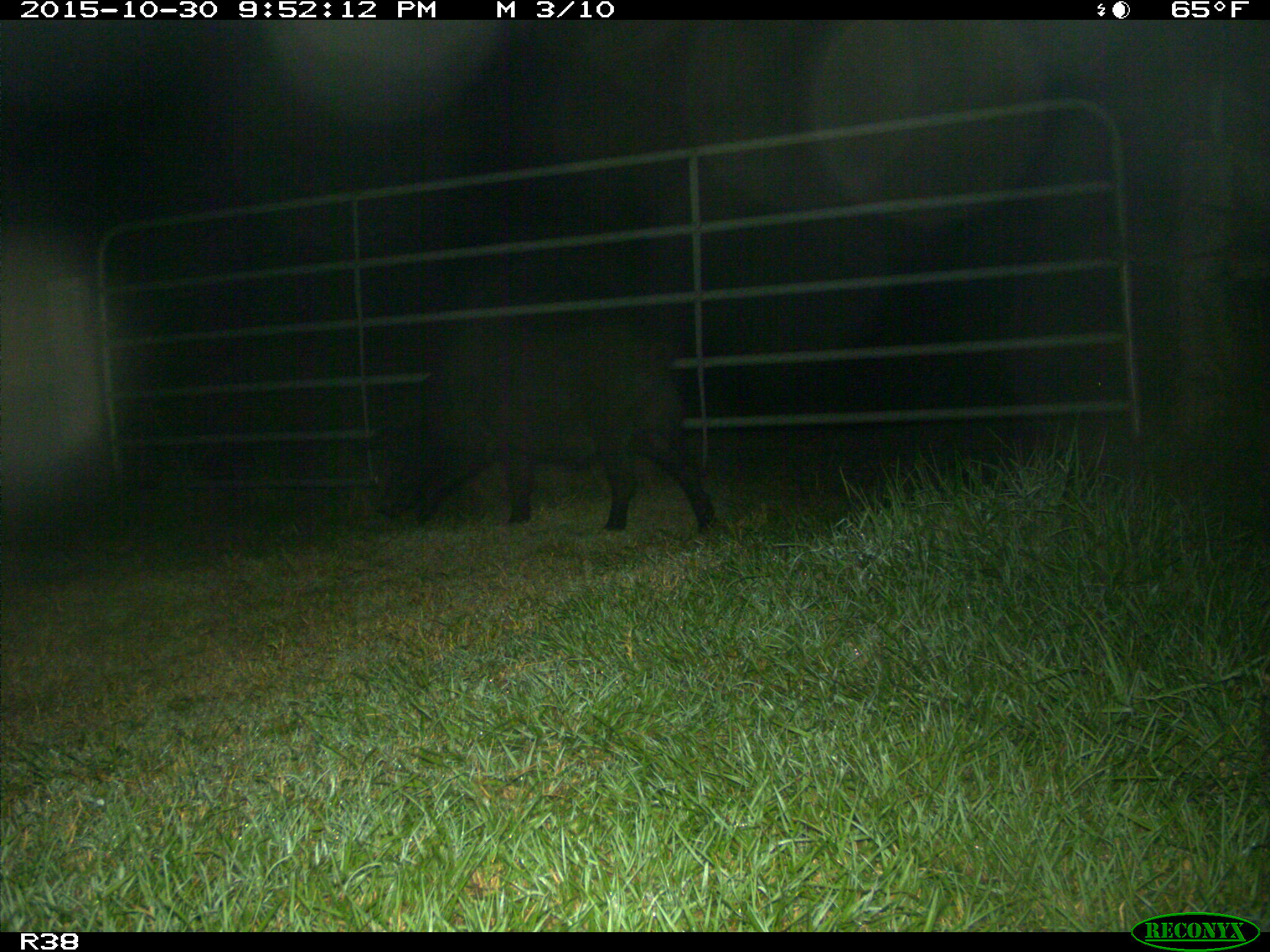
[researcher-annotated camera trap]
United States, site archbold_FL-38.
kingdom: Animalia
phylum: Chordata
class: Mammalia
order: Artiodactyla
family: Suidae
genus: Sus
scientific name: Sus scrofa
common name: wild boar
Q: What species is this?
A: Sus scrofa (wild boar).